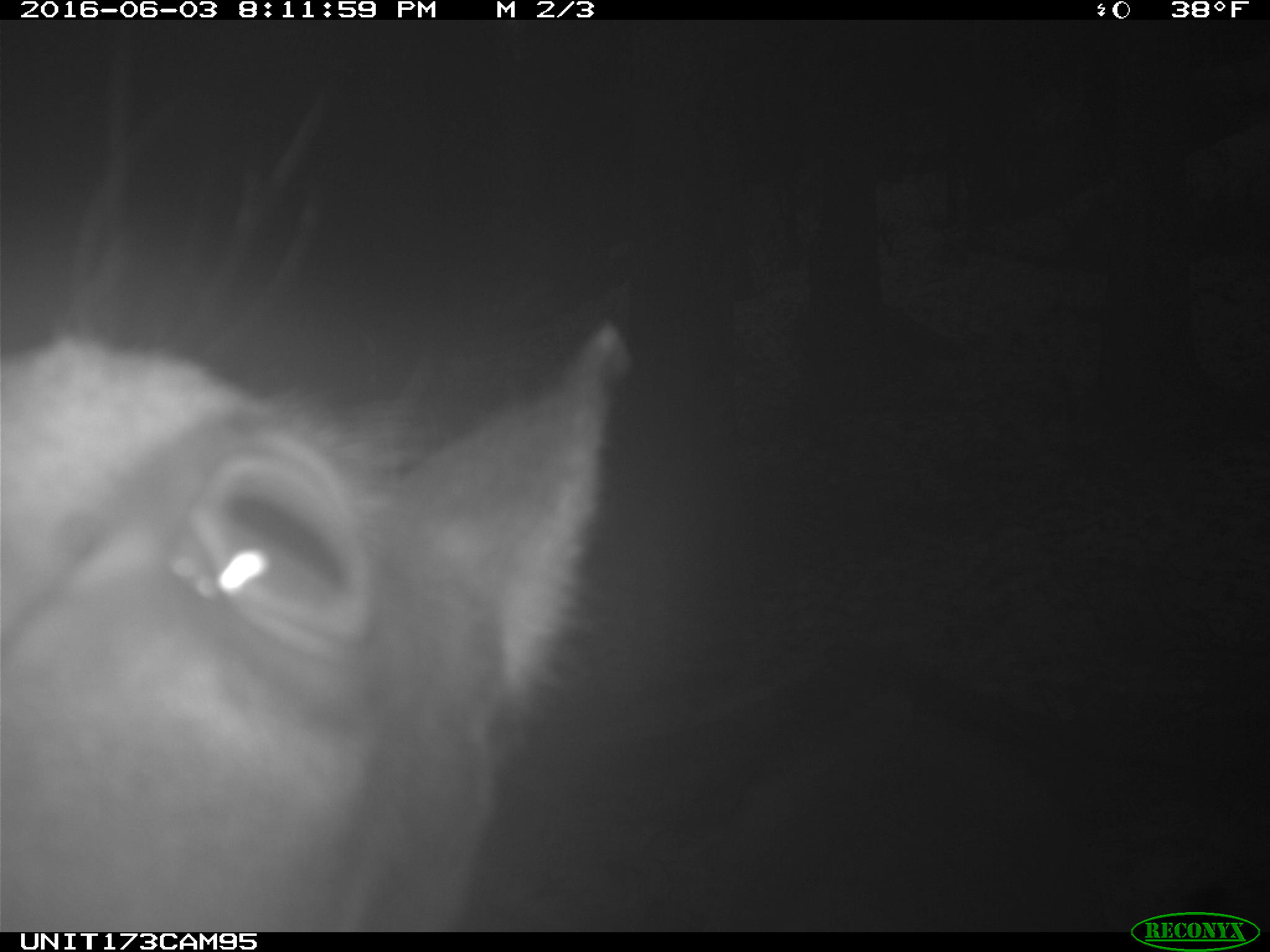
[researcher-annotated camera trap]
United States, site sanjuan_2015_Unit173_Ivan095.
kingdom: Animalia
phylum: Chordata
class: Mammalia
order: Artiodactyla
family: Cervidae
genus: Cervus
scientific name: Cervus elaphus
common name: red deer